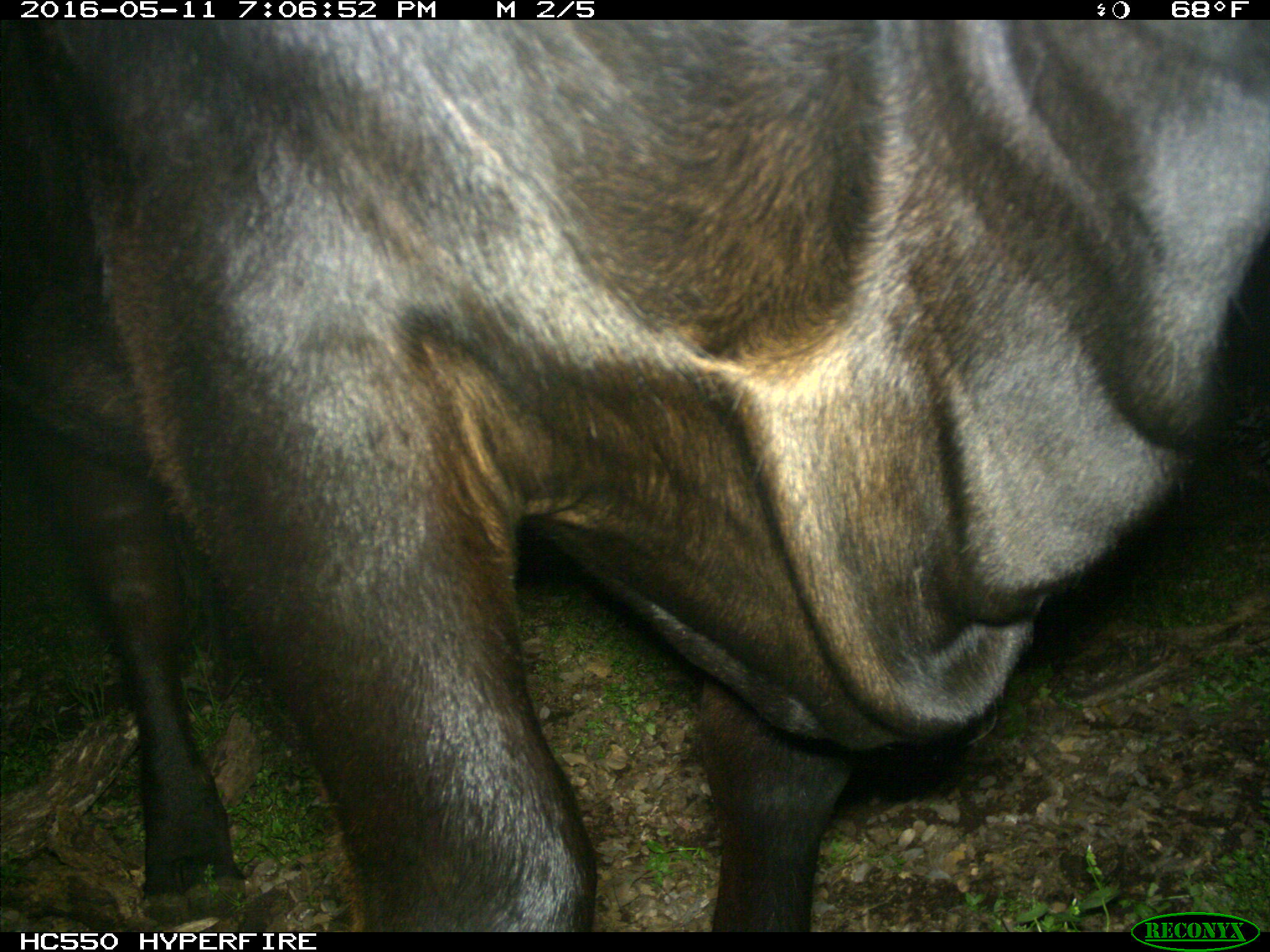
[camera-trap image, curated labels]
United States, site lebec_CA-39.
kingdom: Animalia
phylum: Chordata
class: Mammalia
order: Artiodactyla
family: Bovidae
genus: Bos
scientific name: Bos taurus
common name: domestic cow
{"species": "Bos taurus (domestic cow)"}